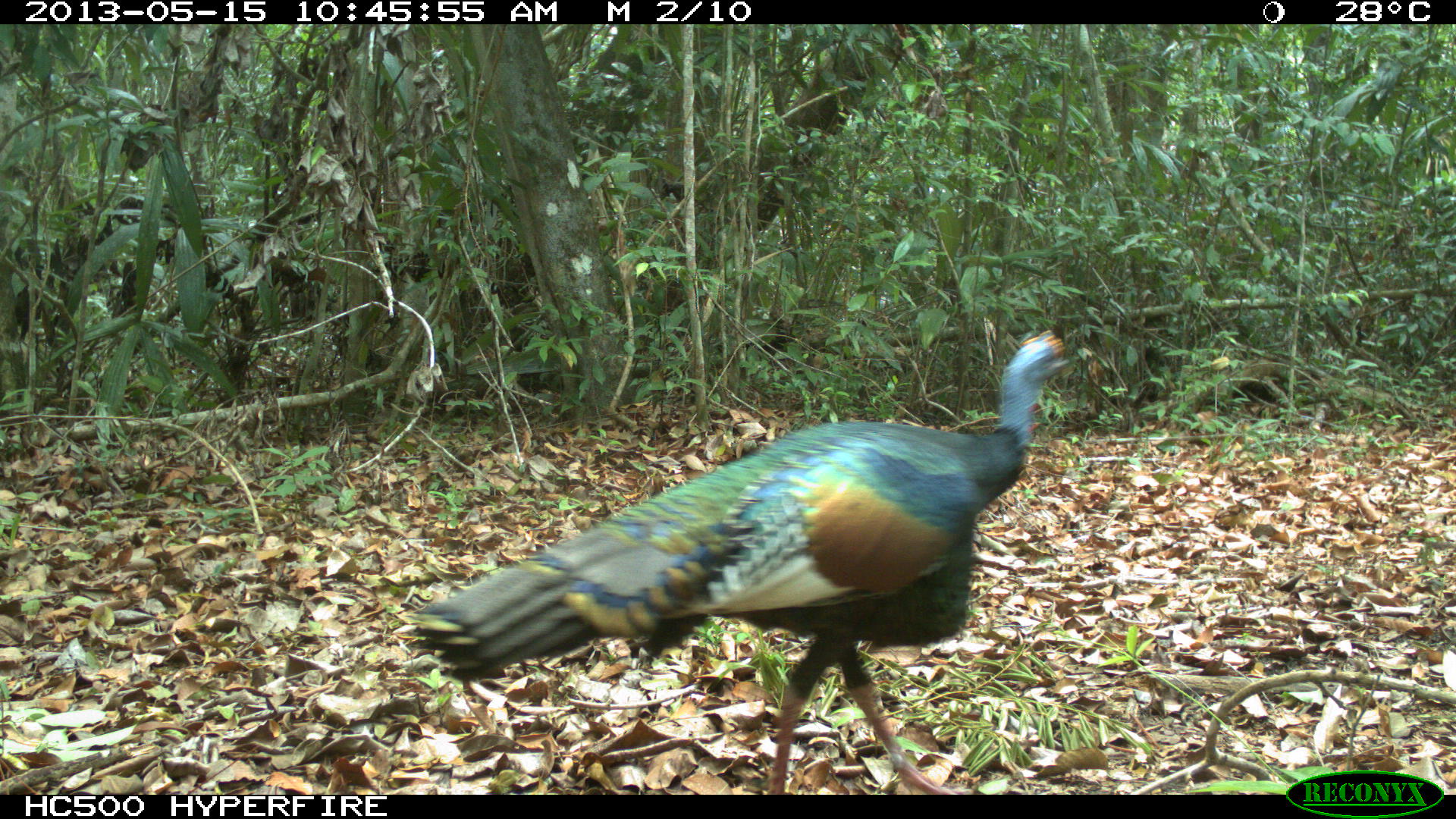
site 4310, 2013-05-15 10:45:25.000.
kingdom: Animalia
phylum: Chordata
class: Aves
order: Galliformes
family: Phasianidae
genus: Meleagris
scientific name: Meleagris ocellata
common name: ocellated turkey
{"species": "Meleagris ocellata (ocellated turkey)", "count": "1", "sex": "male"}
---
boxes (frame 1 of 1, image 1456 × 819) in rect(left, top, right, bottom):
meleagris ocellata: rect(407, 326, 1072, 793)